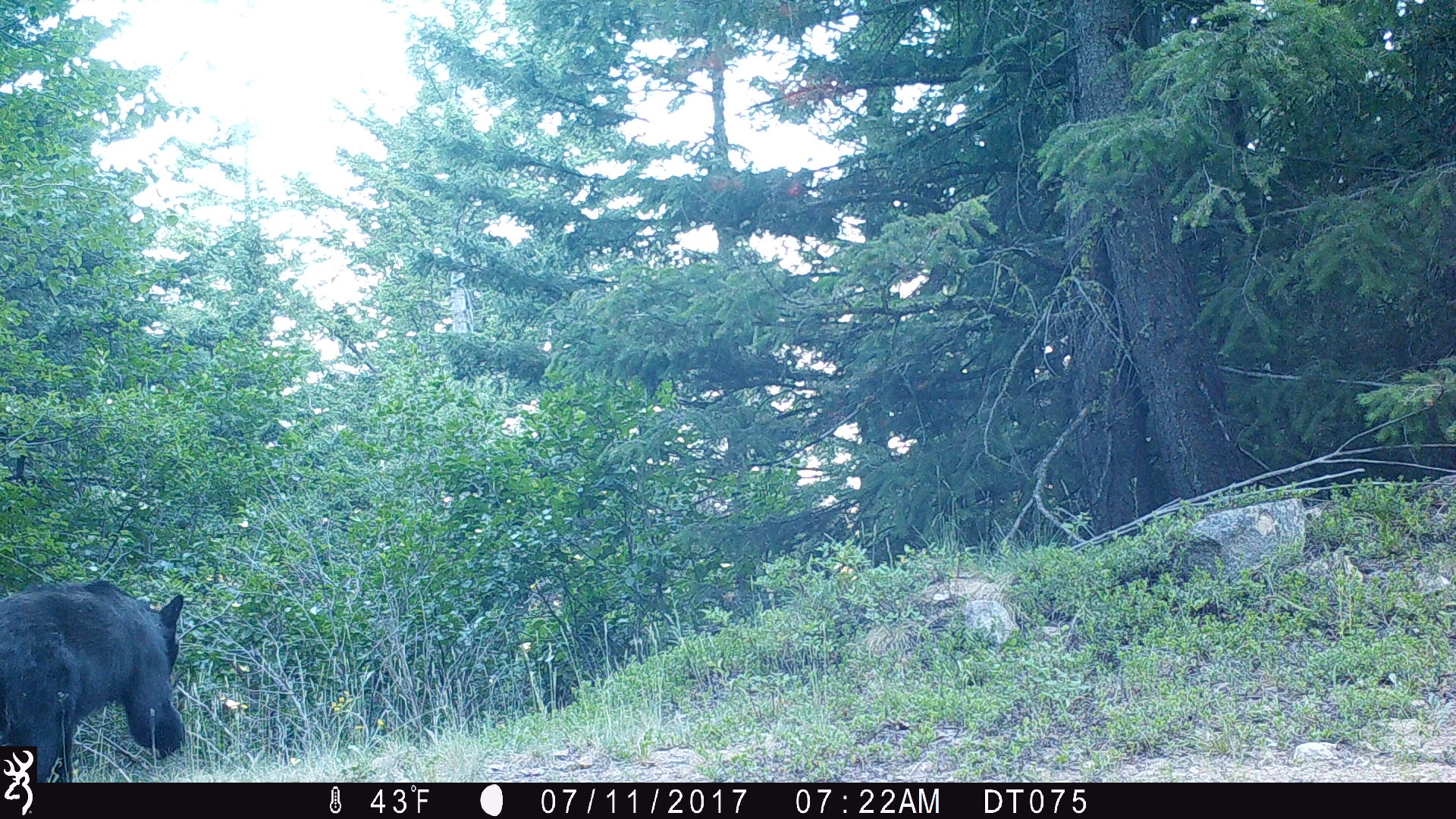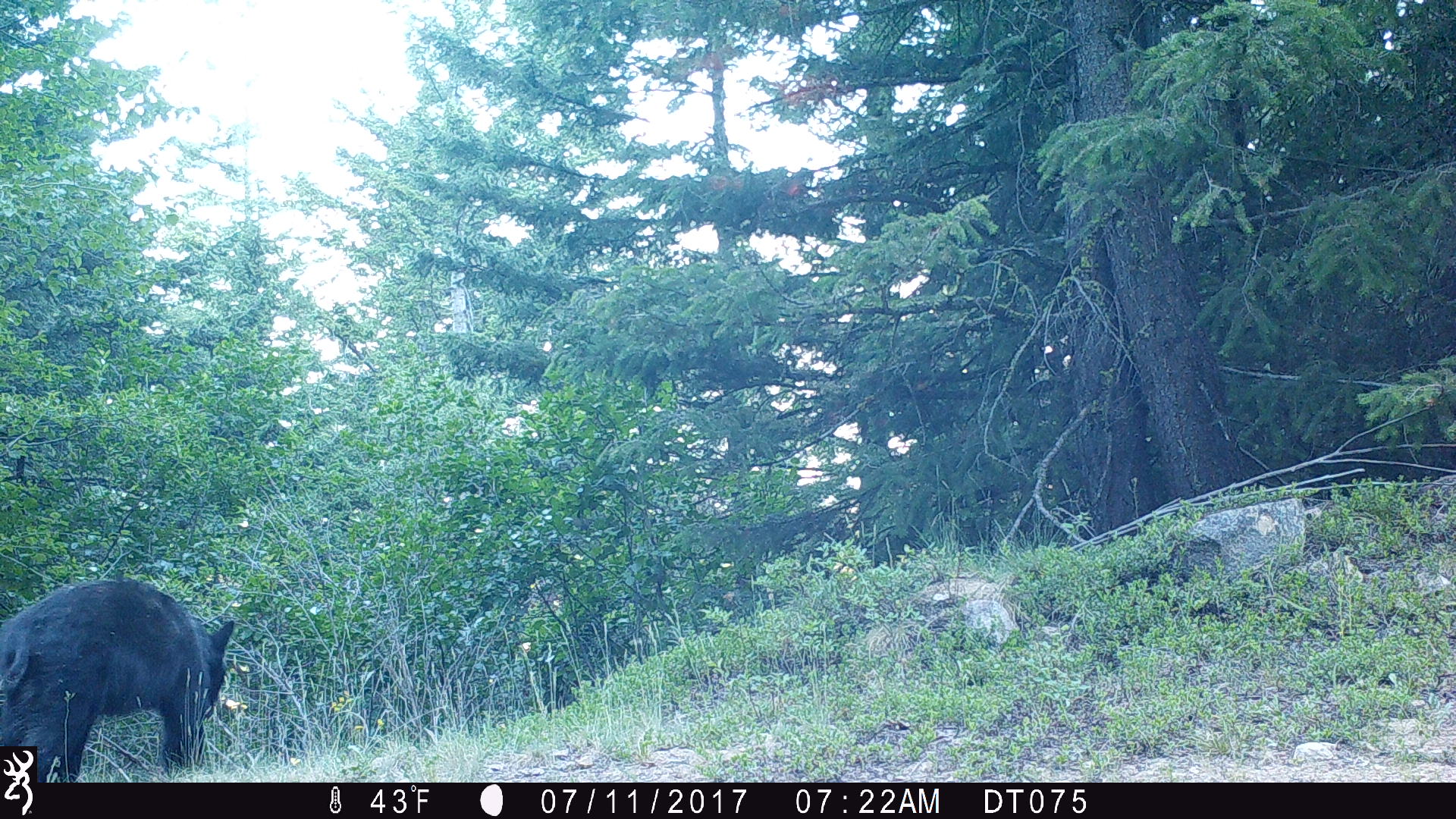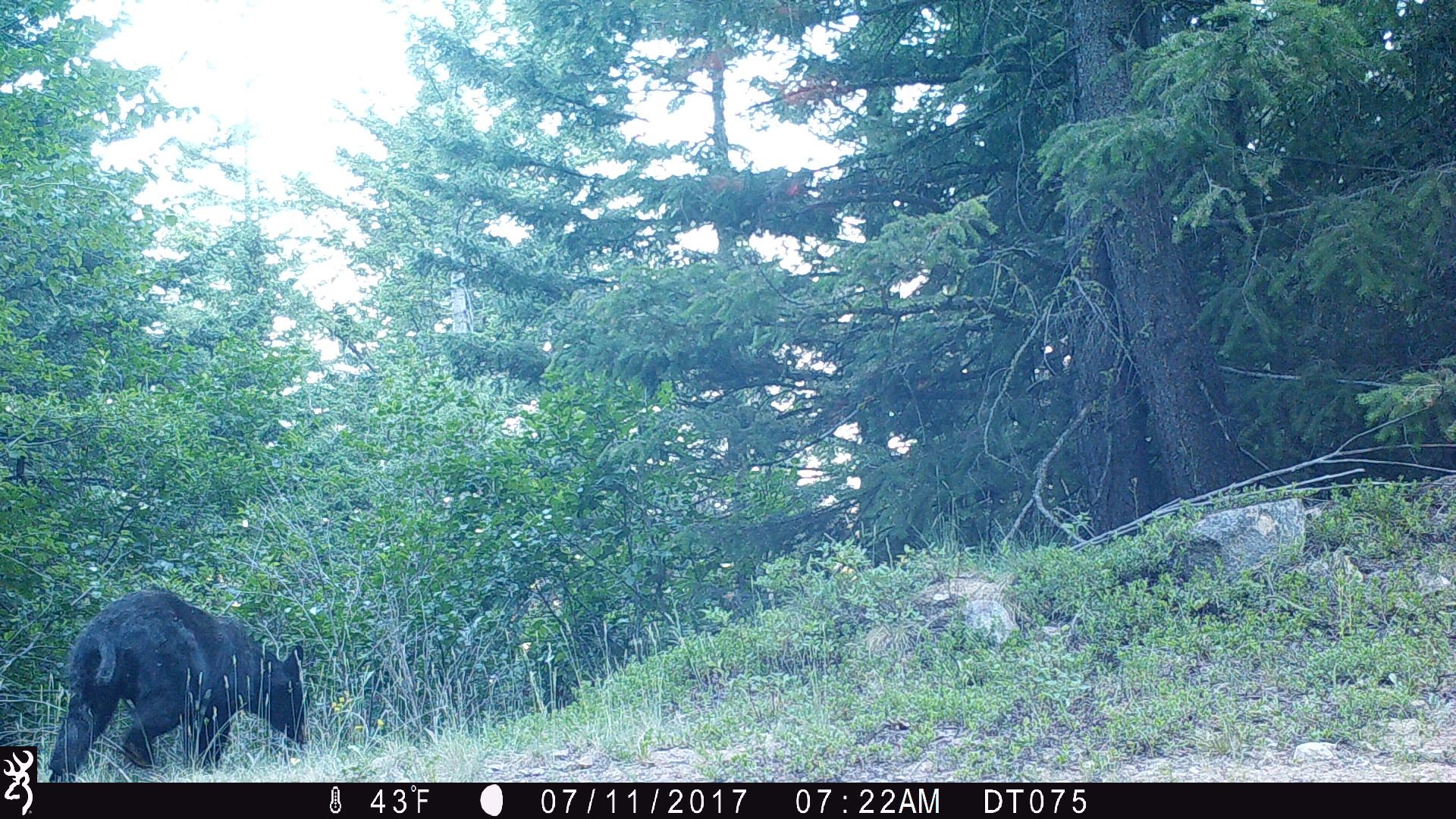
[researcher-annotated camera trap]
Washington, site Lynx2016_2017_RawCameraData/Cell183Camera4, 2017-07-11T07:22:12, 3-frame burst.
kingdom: Animalia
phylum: Chordata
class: Mammalia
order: Carnivora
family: Ursidae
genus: Ursus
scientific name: Ursus americanus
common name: american black bear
Ursus americanus (american black bear). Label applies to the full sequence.